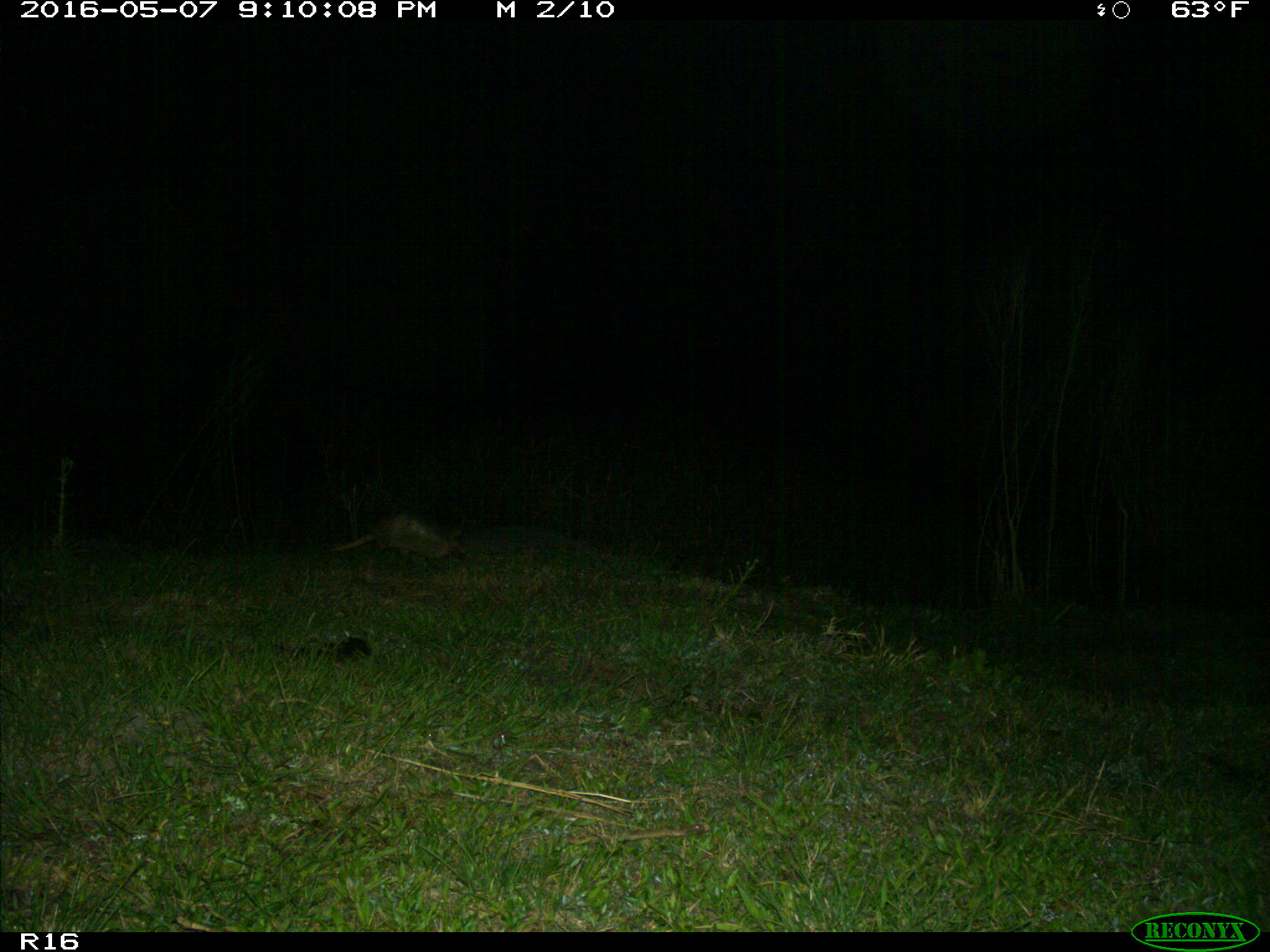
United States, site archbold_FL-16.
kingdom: Animalia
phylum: Chordata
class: Mammalia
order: Cingulata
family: Dasypodidae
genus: Dasypus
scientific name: Dasypus novemcinctus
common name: nine-banded armadillo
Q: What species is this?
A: Dasypus novemcinctus (nine-banded armadillo).